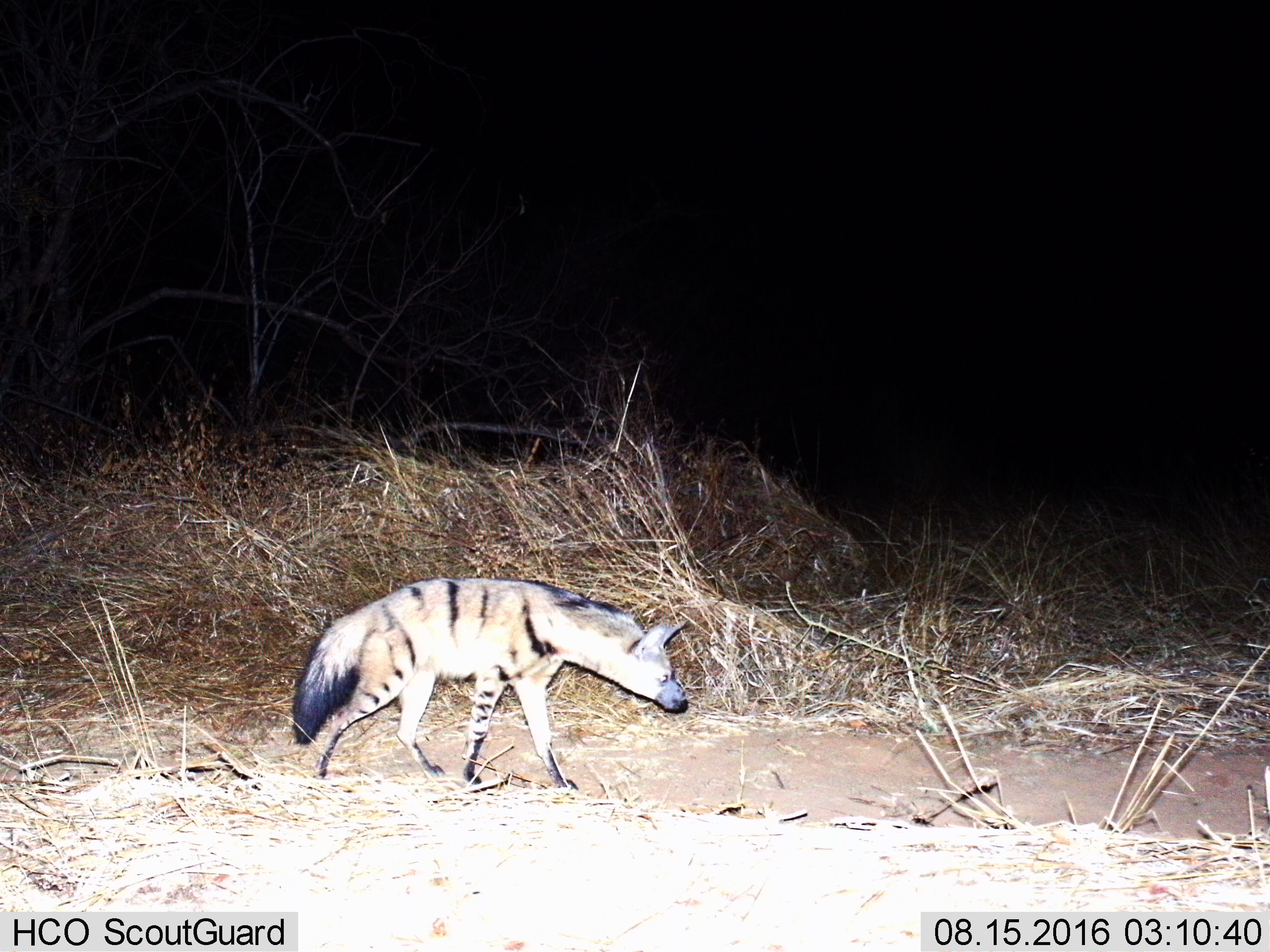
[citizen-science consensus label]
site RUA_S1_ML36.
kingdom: Animalia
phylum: Chordata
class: Mammalia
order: Carnivora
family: Hyaenidae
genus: Proteles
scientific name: Proteles cristatus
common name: aardwolf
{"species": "aardwolf (Proteles cristatus)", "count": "1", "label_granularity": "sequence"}